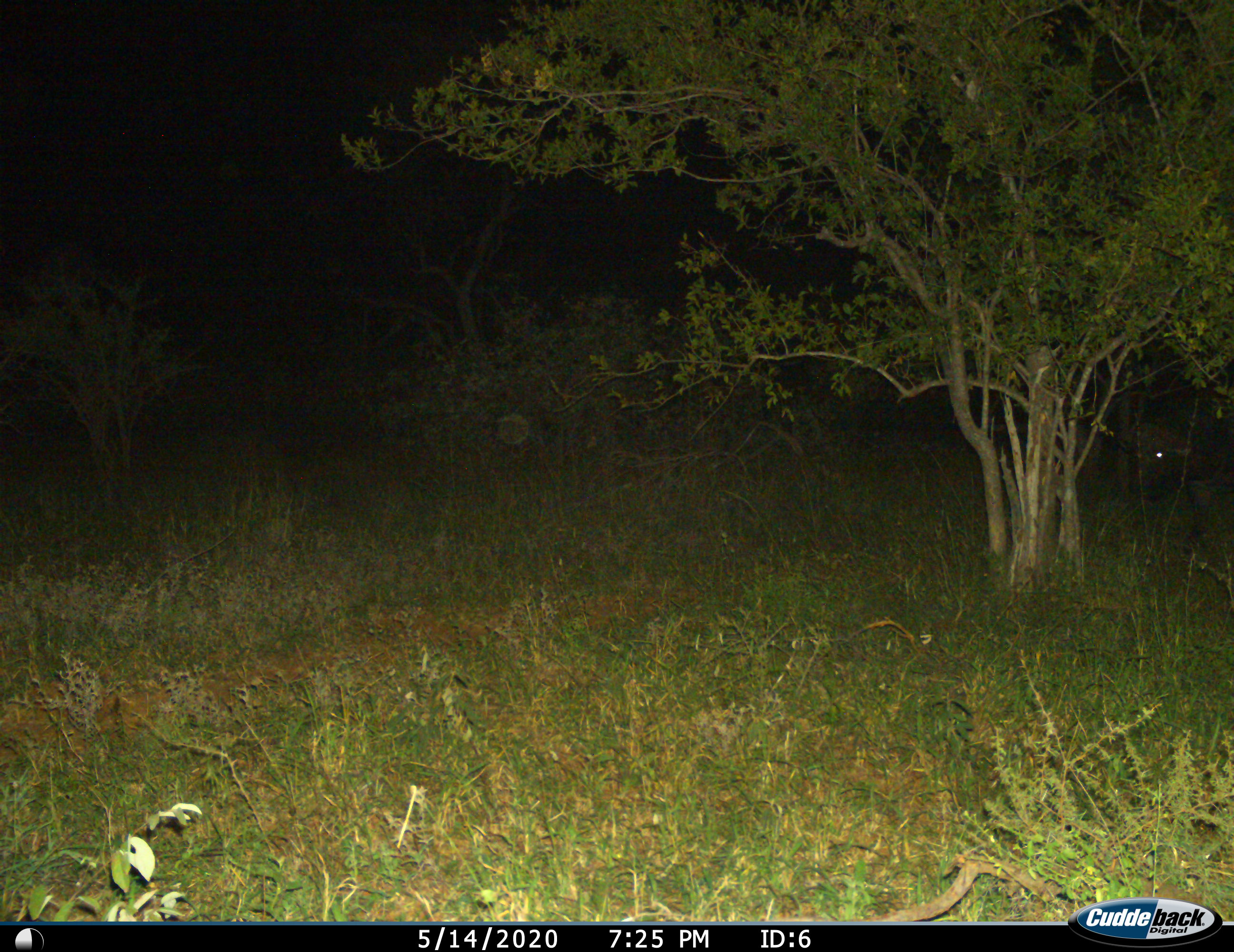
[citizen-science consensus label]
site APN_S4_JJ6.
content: unidentified animal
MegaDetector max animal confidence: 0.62